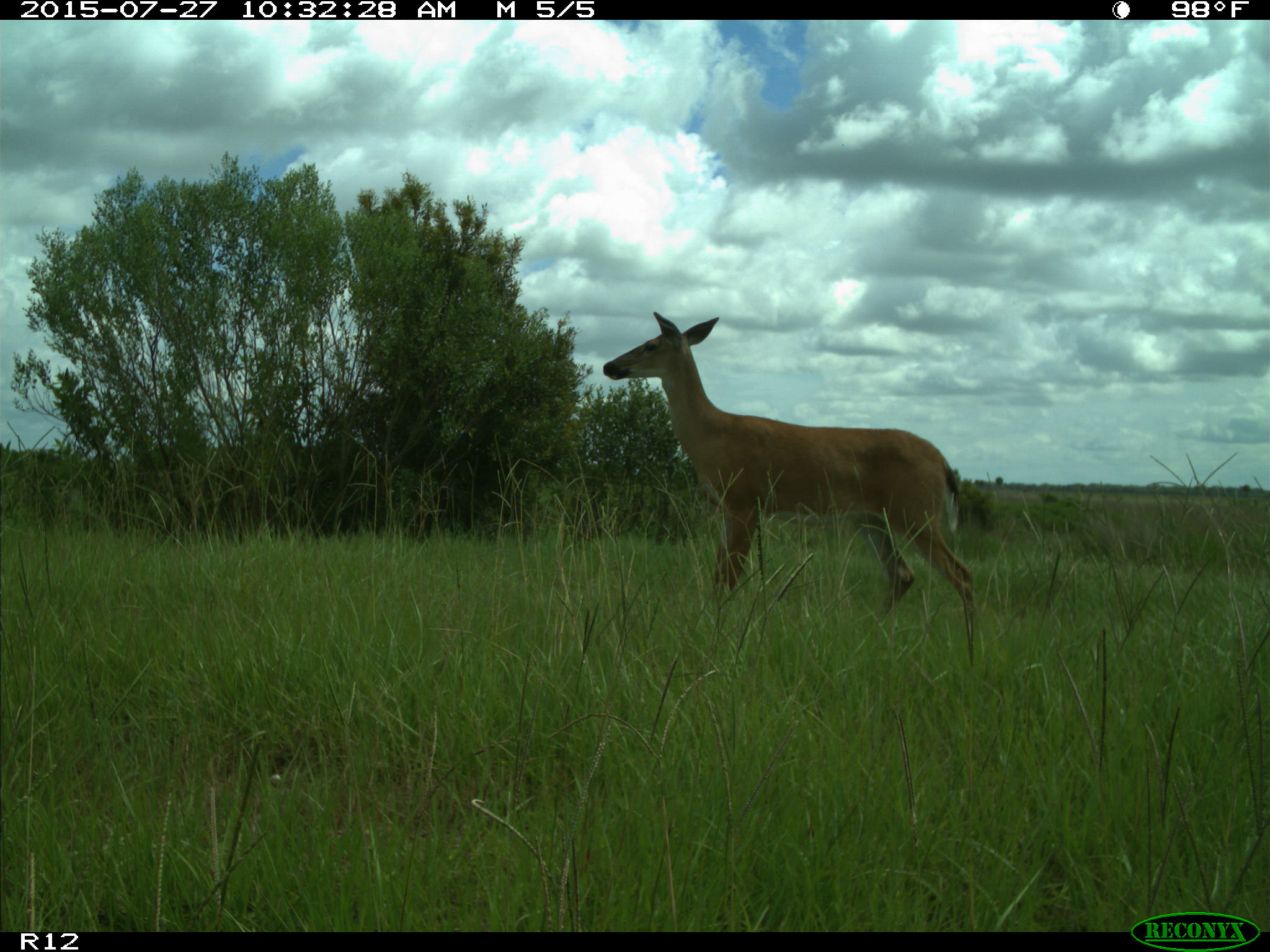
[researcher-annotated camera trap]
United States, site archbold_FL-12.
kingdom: Animalia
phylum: Chordata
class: Mammalia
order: Artiodactyla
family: Cervidae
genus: Odocoileus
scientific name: Odocoileus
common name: deer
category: unidentified deer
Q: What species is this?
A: Unidentified deer (deer) (Odocoileus).